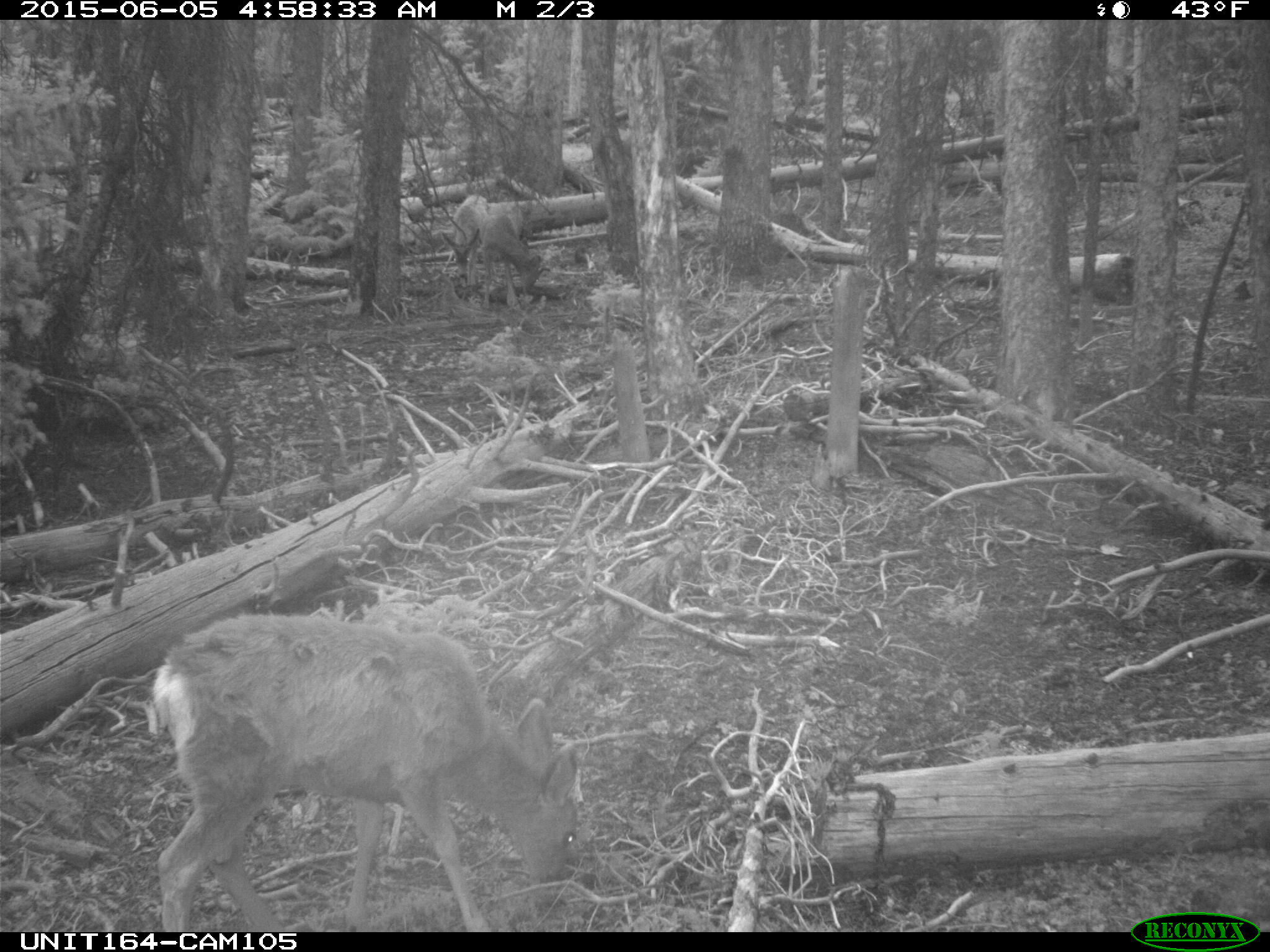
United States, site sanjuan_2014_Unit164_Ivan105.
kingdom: Animalia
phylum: Chordata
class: Mammalia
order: Artiodactyla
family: Cervidae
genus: Odocoileus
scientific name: Odocoileus hemionus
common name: mule deer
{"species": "Odocoileus hemionus (mule deer)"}